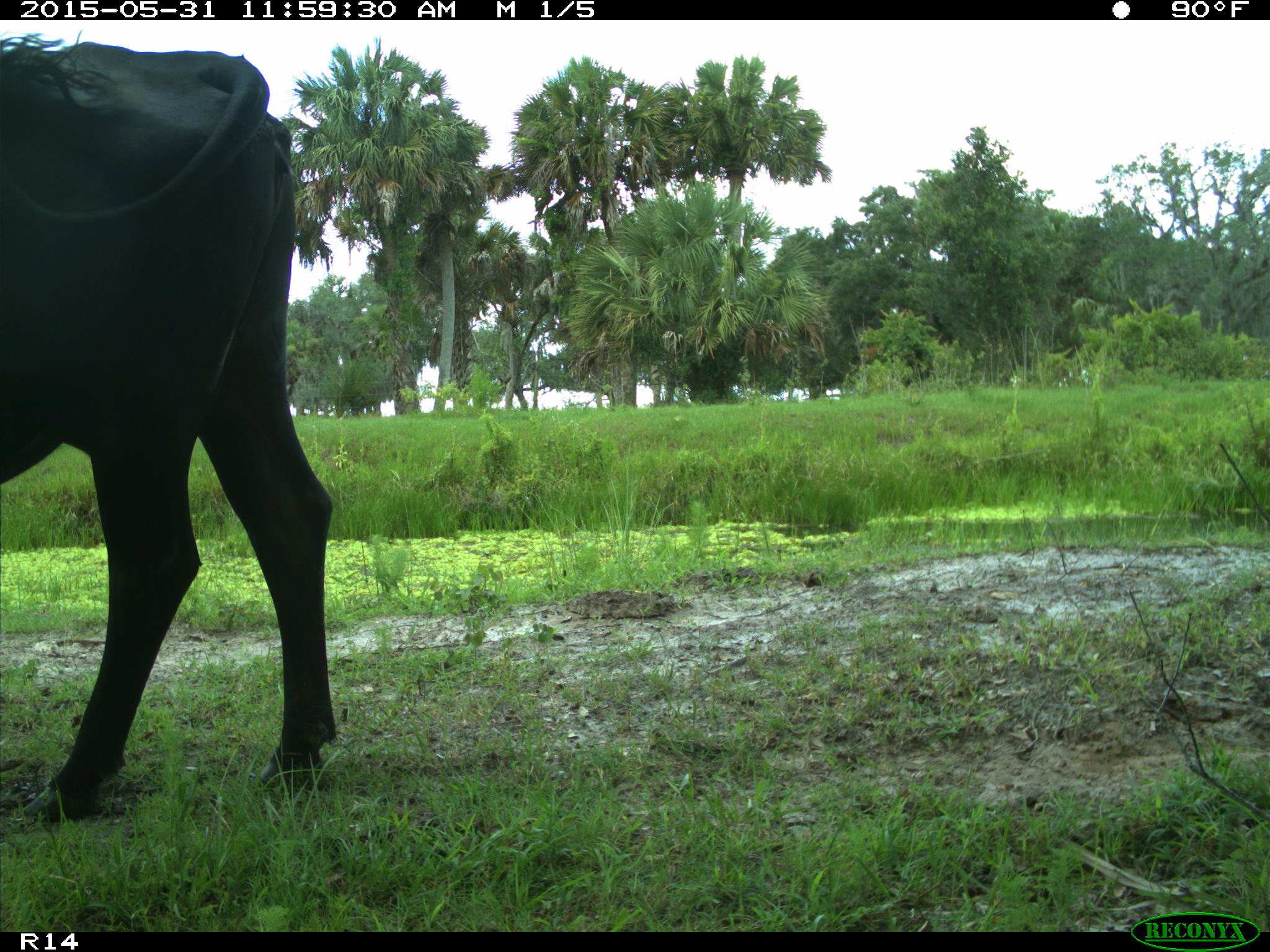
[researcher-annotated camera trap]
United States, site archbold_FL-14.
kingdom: Animalia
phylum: Chordata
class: Mammalia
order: Artiodactyla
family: Bovidae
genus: Bos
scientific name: Bos taurus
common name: domestic cow